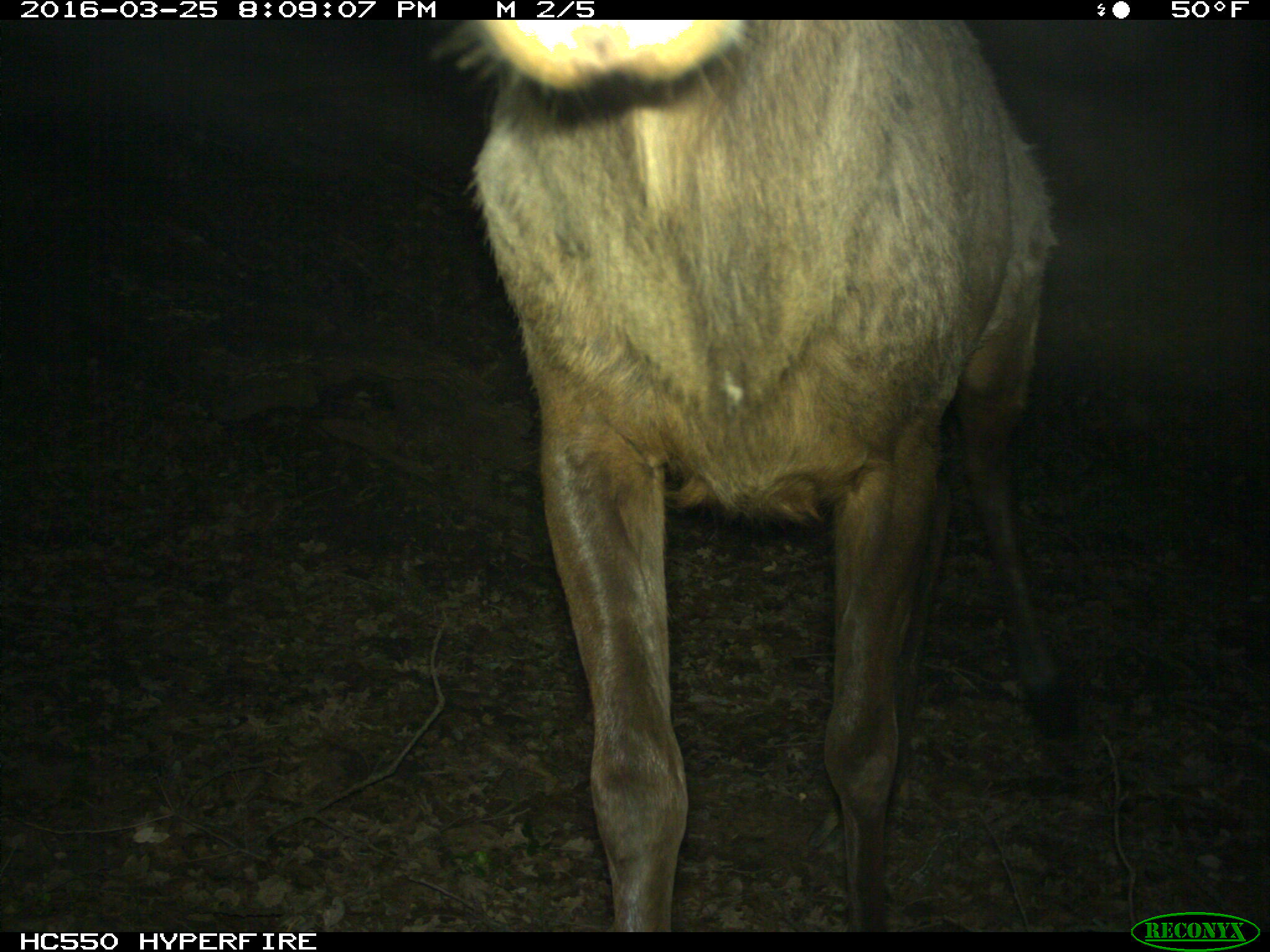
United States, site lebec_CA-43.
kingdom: Animalia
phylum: Chordata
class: Mammalia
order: Artiodactyla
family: Cervidae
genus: Cervus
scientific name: Cervus canadensis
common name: elk